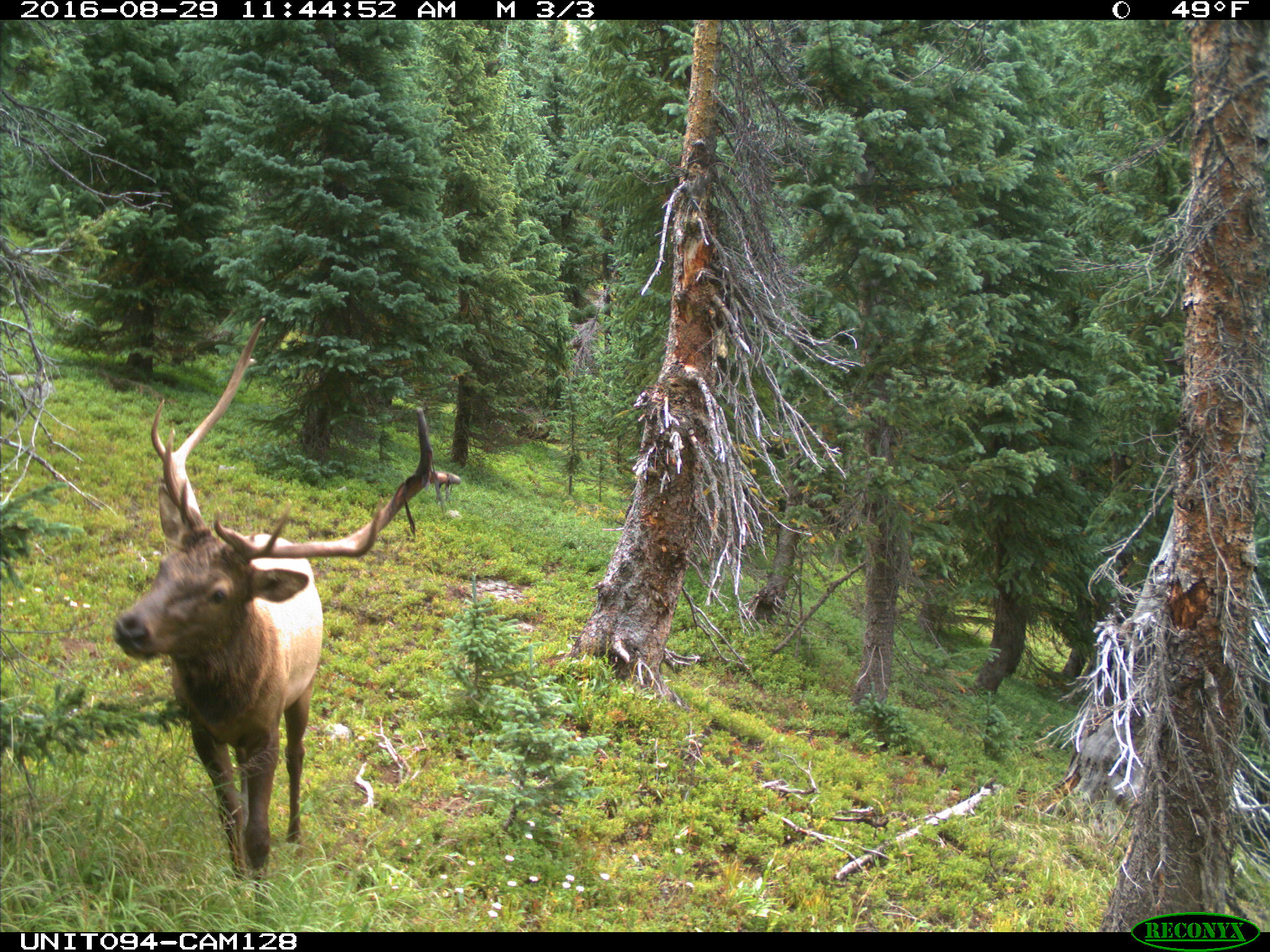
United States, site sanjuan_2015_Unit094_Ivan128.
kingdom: Animalia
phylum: Chordata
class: Mammalia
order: Artiodactyla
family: Cervidae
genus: Cervus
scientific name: Cervus elaphus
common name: red deer